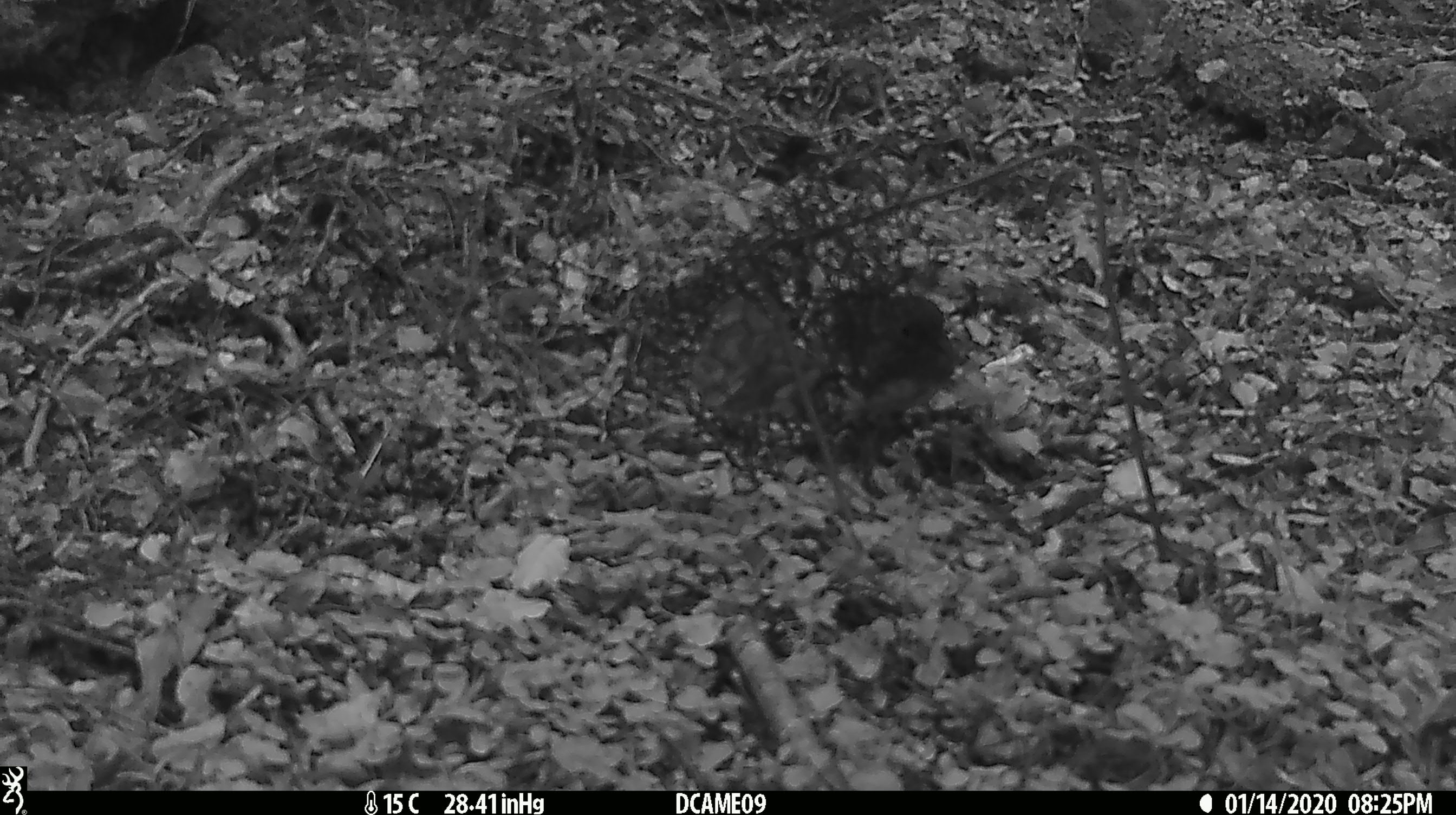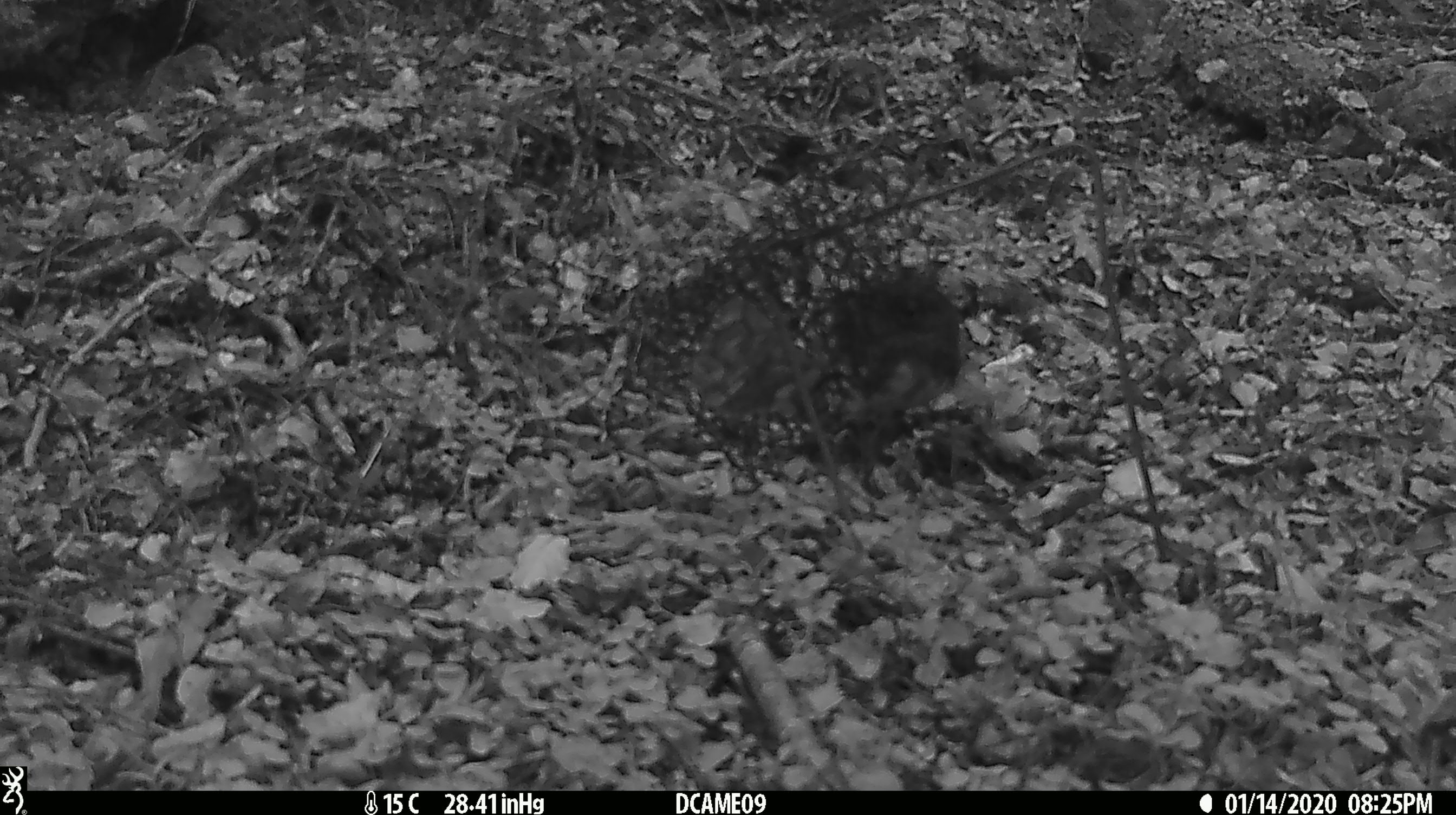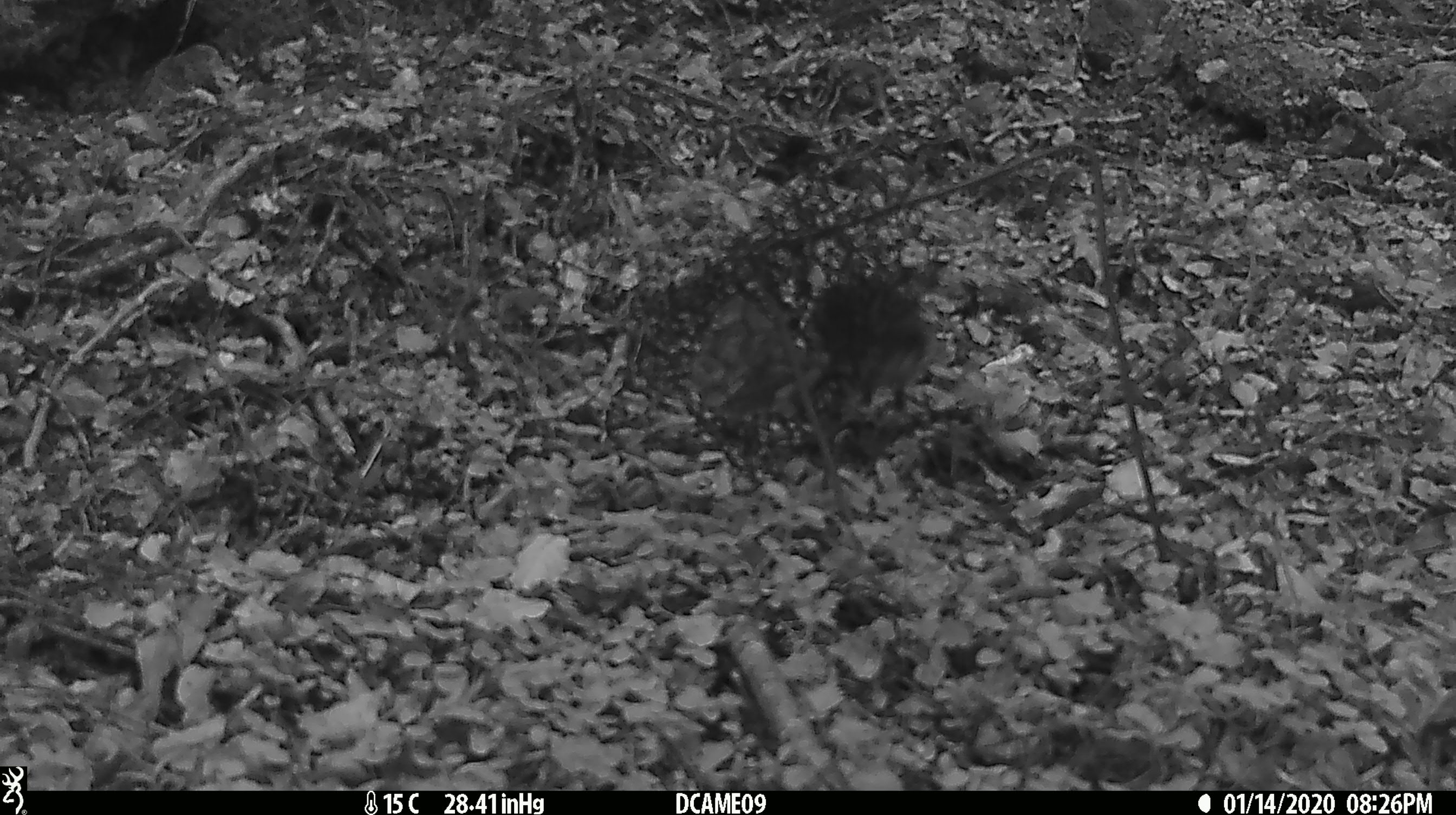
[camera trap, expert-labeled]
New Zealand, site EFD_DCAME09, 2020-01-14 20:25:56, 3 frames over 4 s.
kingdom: Animalia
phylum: Chordata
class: Aves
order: Passeriformes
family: Petroicidae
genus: Petroica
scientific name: Petroica australis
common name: new zealand robin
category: robin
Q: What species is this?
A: Robin (new zealand robin) (Petroica australis).